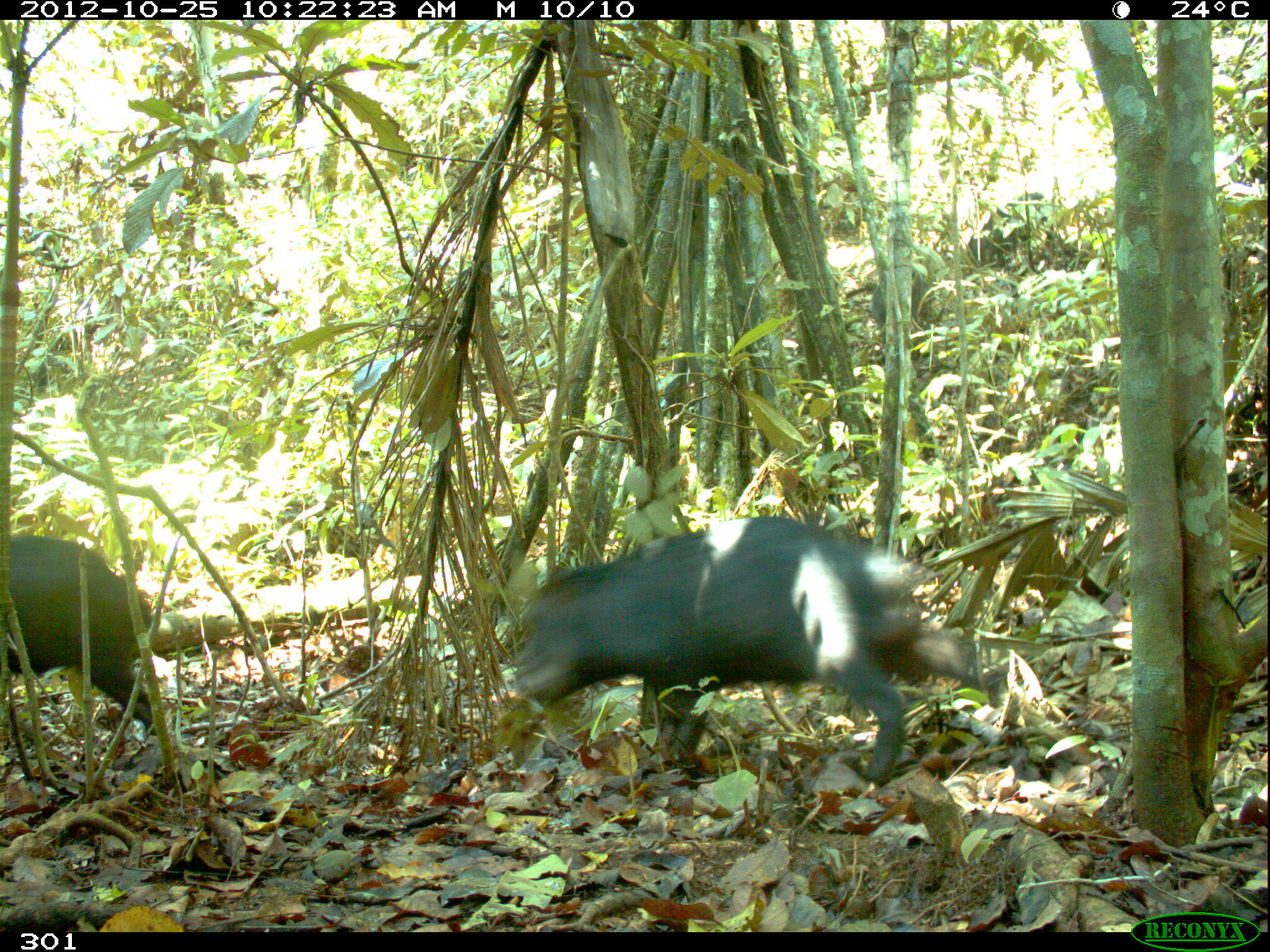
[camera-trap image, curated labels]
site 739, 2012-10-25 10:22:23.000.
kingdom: Animalia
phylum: Chordata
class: Mammalia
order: Artiodactyla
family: Tayassuidae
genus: Tayassu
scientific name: Tayassu pecari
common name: white-lipped peccary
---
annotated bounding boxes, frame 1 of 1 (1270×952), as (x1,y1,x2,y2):
tayassu pecari: (505,513,1006,787); (0,531,153,730); (968,191,1055,272); (868,267,923,349)